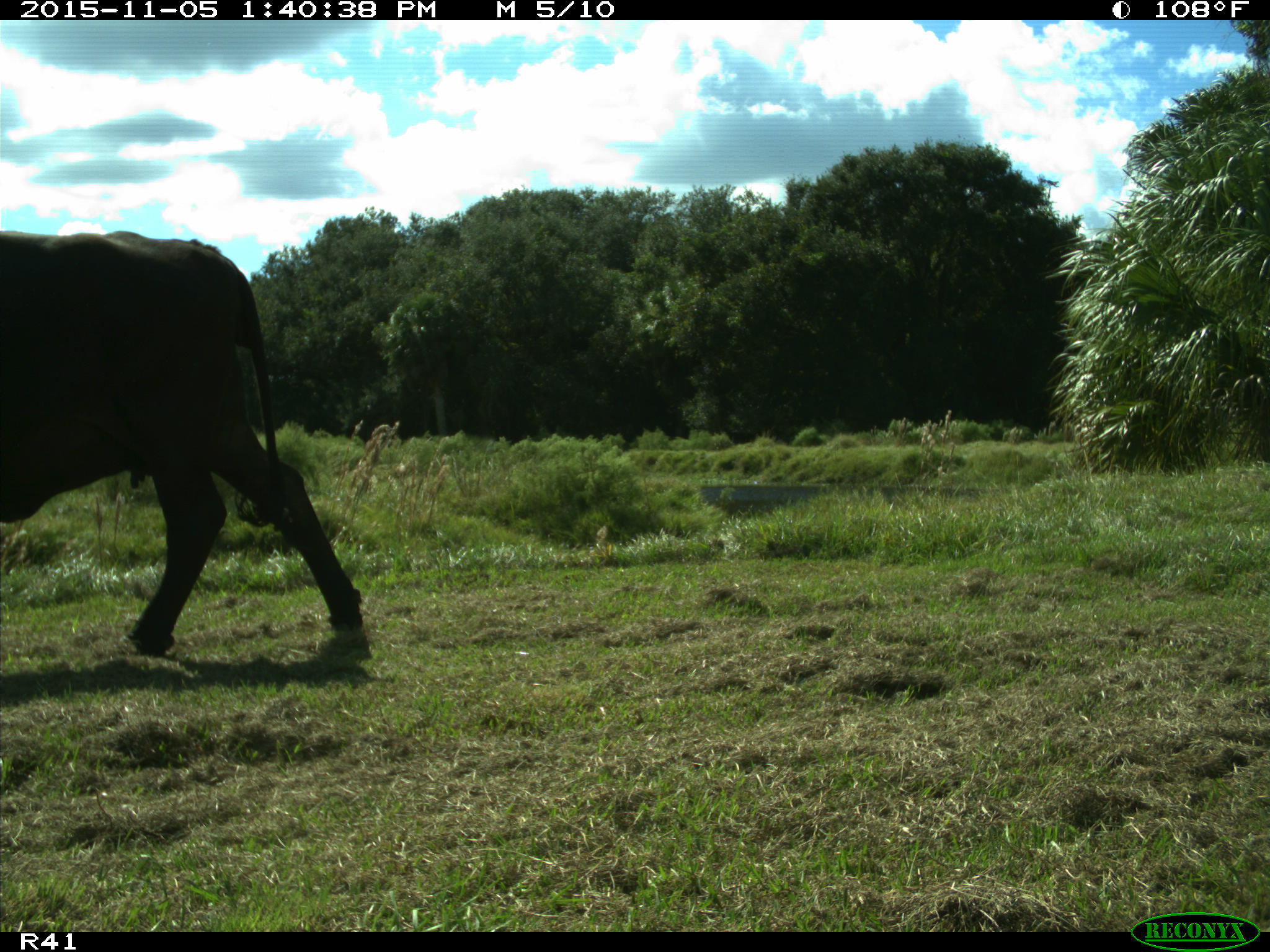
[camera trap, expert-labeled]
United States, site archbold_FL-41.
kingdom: Animalia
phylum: Chordata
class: Mammalia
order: Artiodactyla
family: Bovidae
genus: Bos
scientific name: Bos taurus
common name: domestic cow